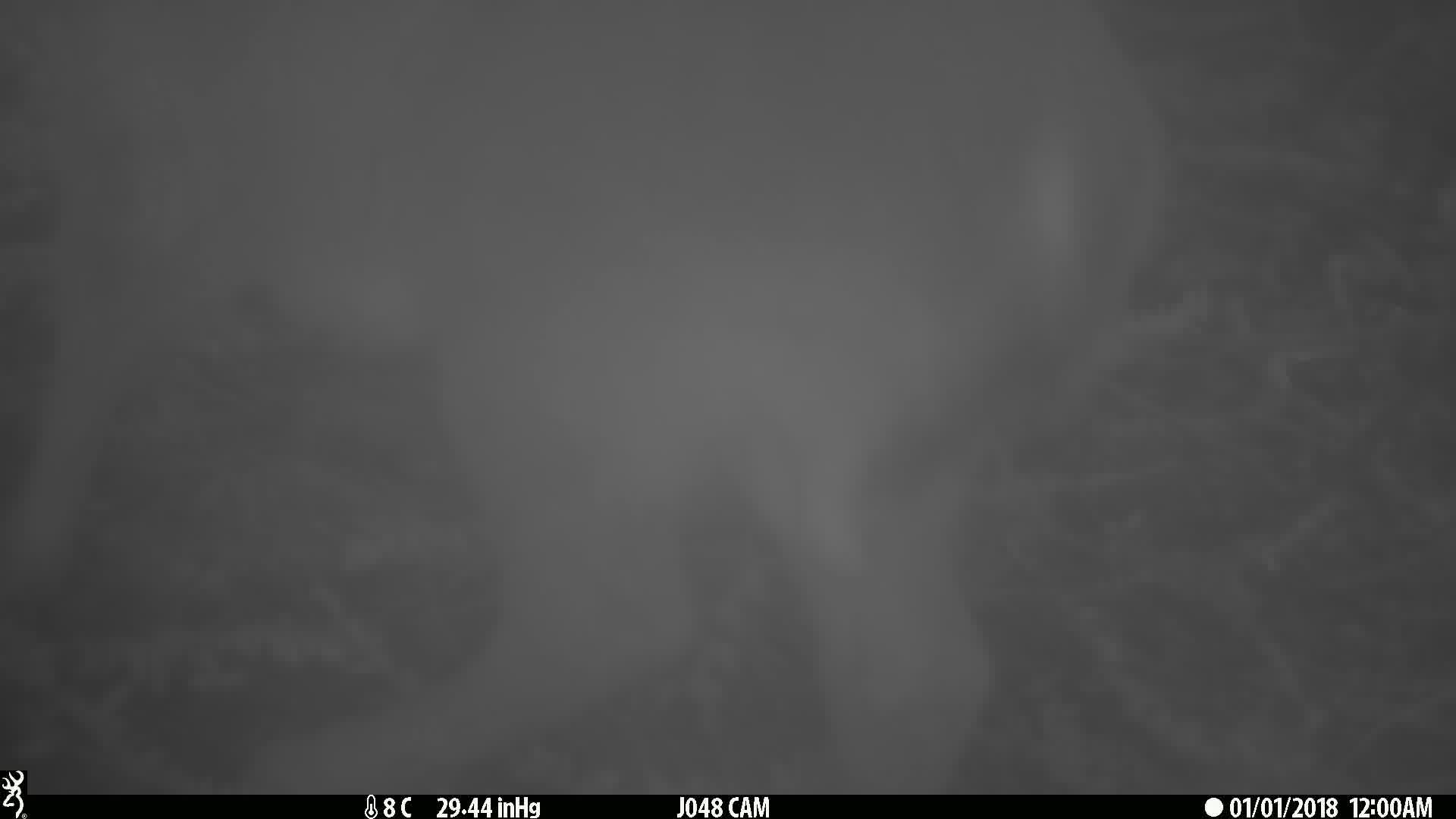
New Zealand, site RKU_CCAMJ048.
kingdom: Animalia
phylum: Chordata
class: Mammalia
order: Artiodactyla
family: Cervidae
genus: Odocoileus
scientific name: Odocoileus virginianus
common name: white-tailed deer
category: white tailed deer